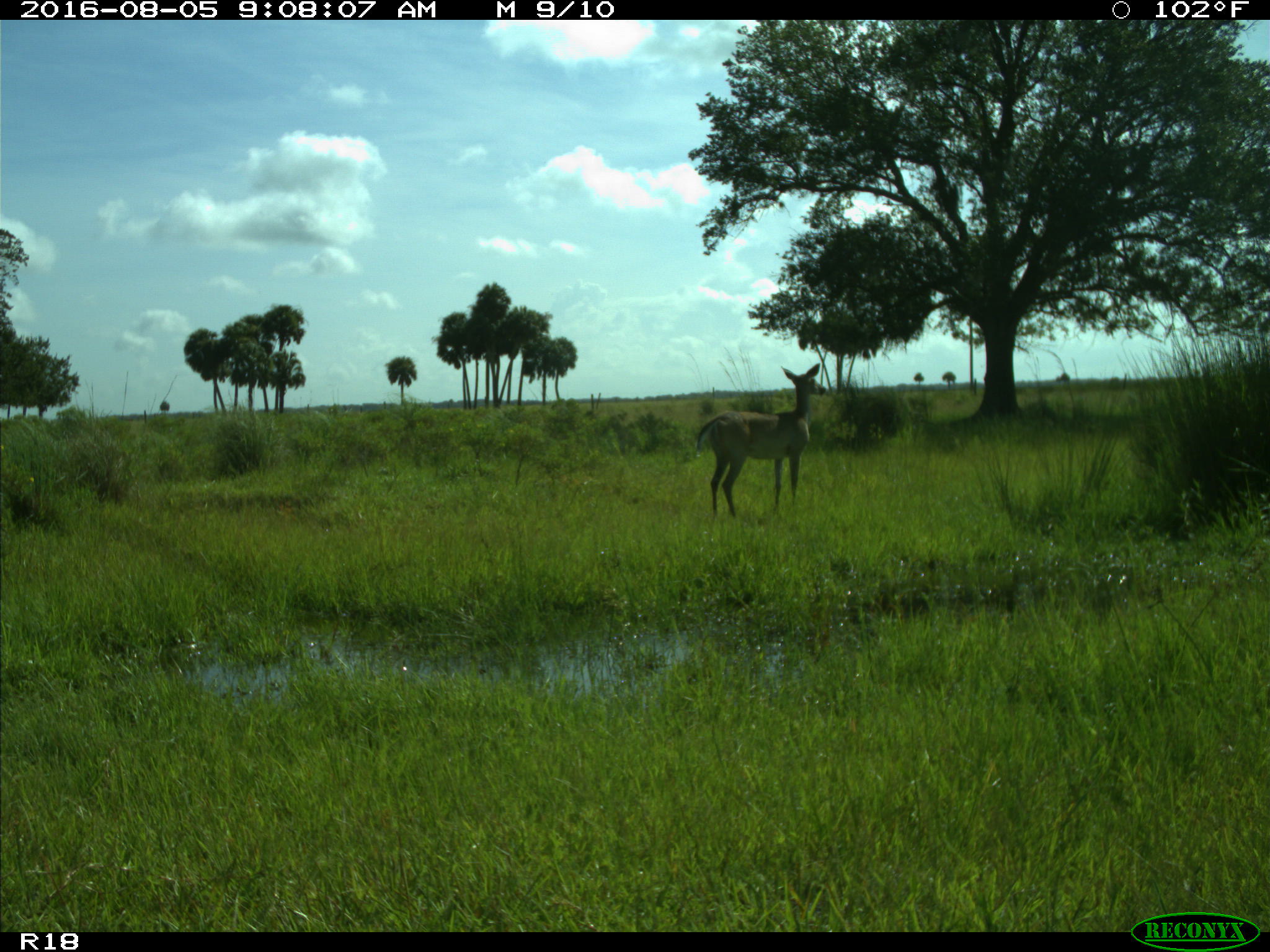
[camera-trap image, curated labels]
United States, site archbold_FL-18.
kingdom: Animalia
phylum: Chordata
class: Mammalia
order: Artiodactyla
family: Cervidae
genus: Odocoileus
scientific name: Odocoileus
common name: deer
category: unidentified deer